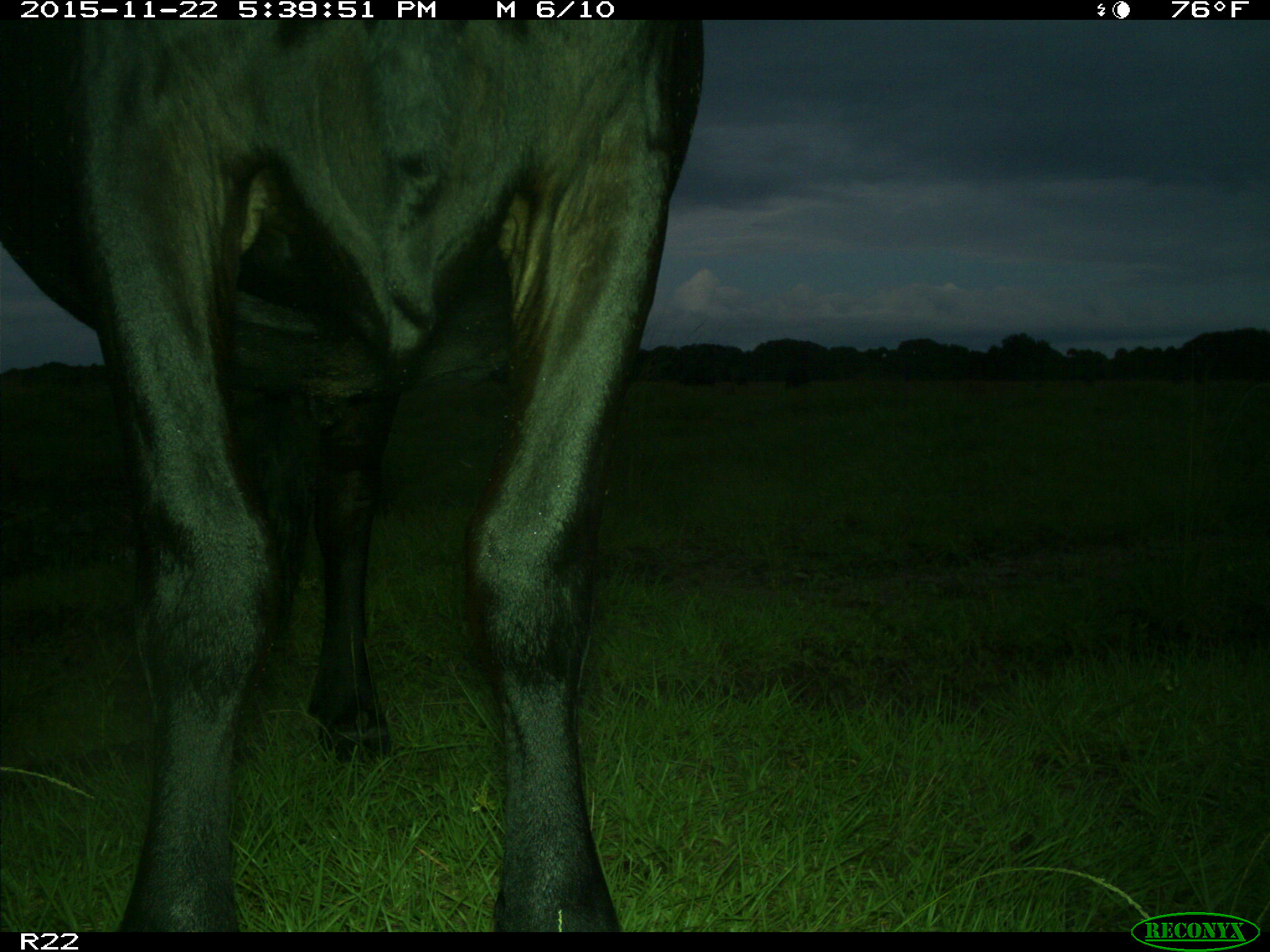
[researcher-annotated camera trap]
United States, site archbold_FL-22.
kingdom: Animalia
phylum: Chordata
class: Mammalia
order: Artiodactyla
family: Bovidae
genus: Bos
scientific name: Bos taurus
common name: domestic cow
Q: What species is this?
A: Bos taurus (domestic cow).